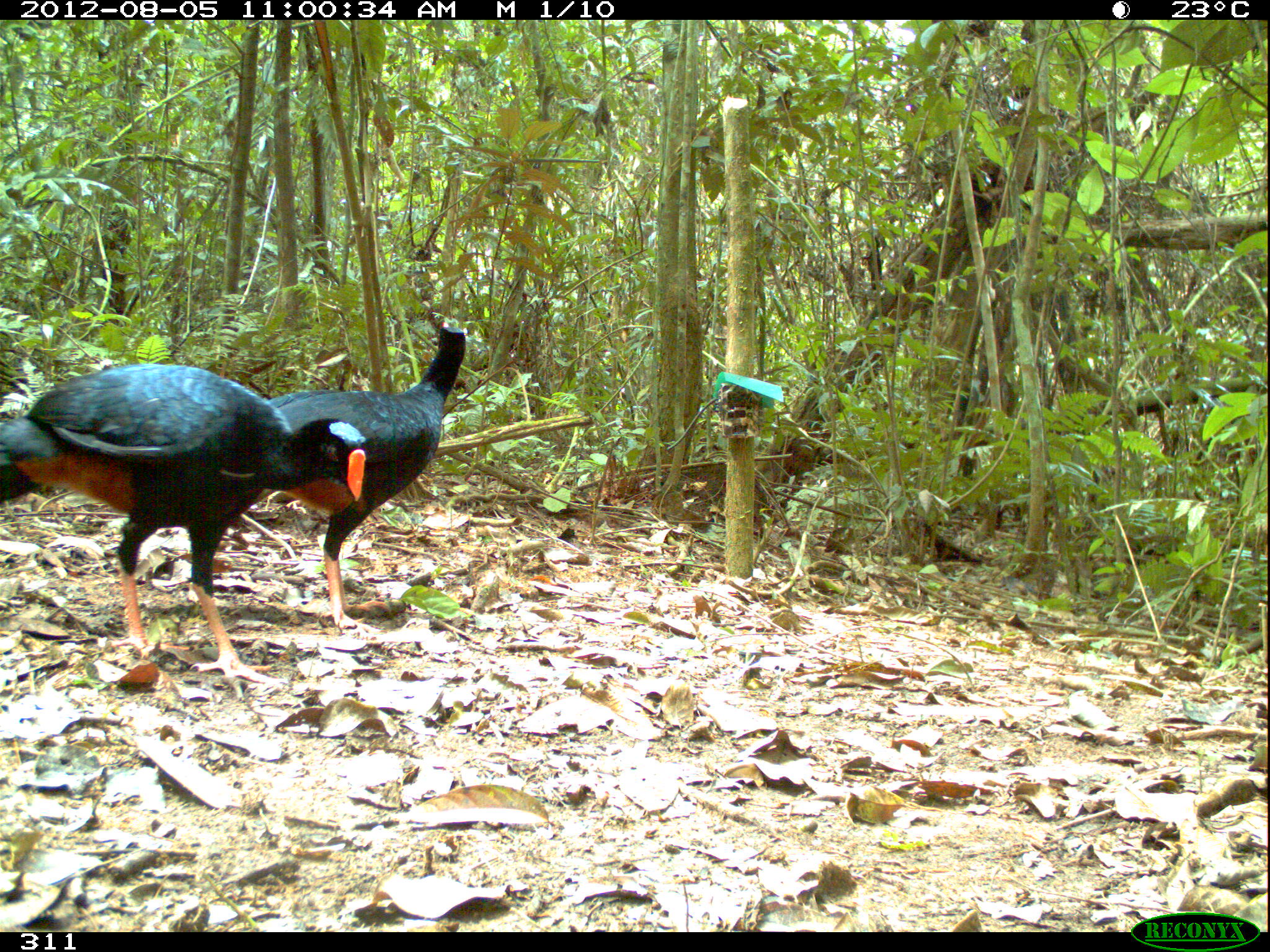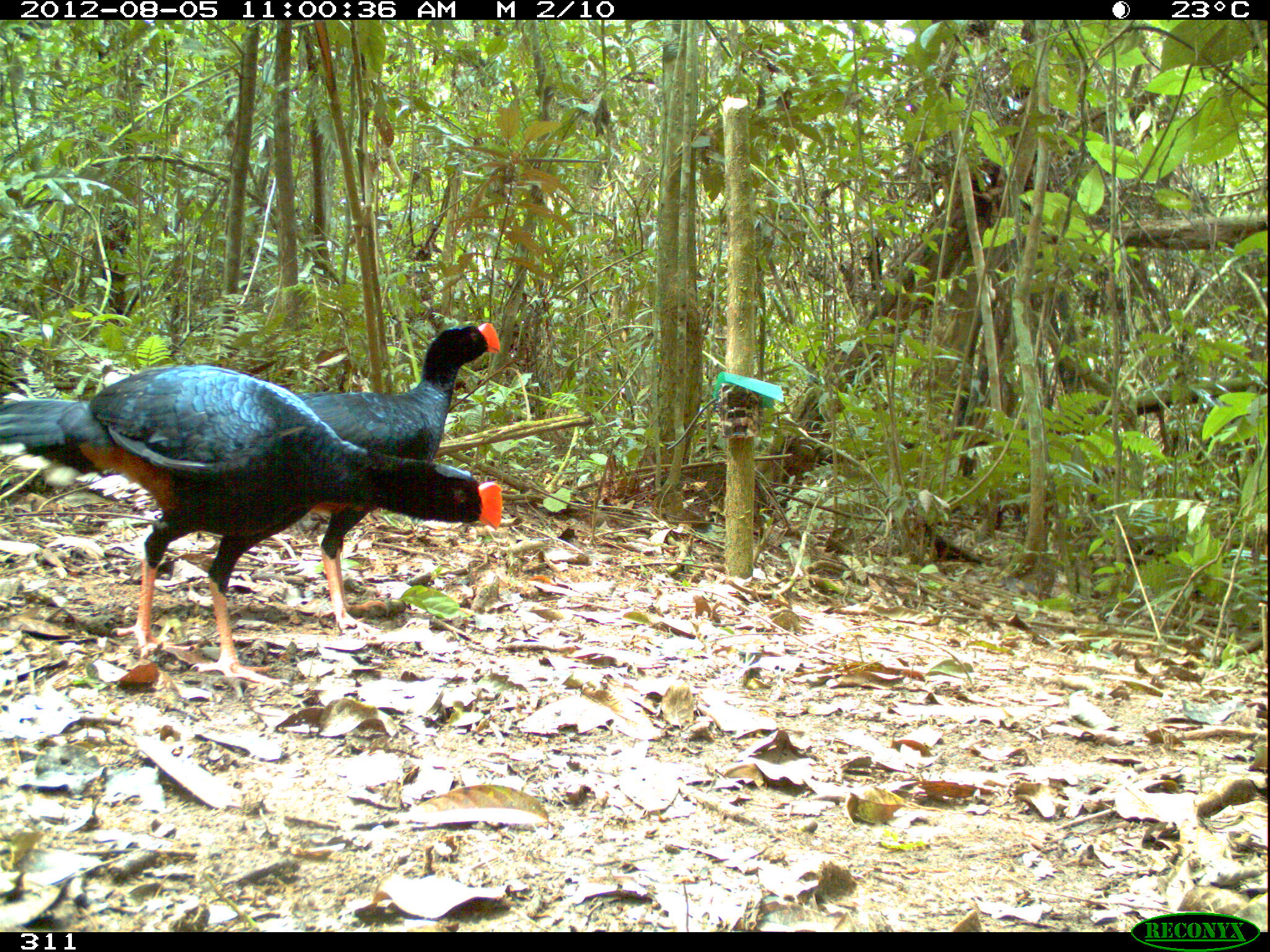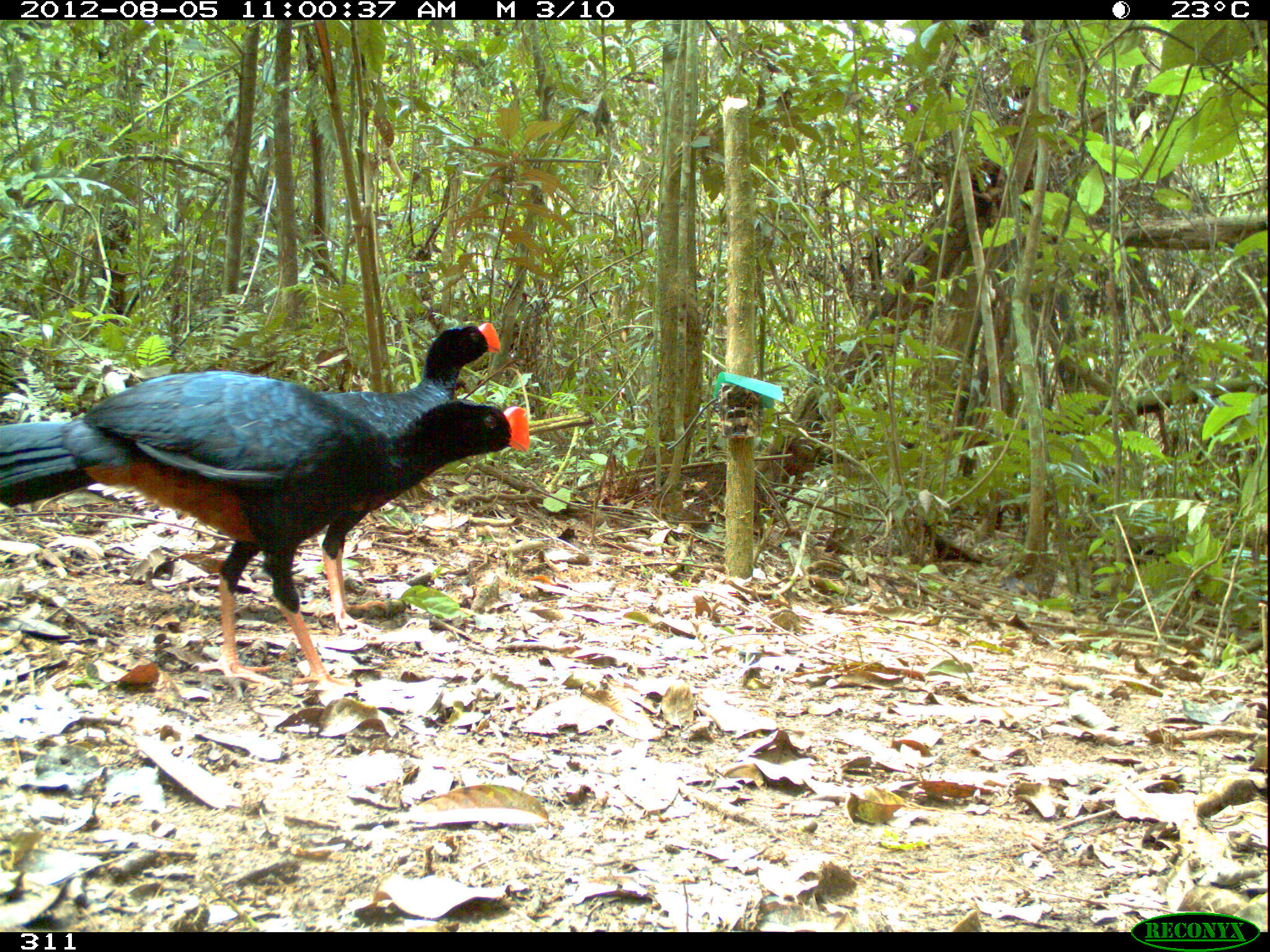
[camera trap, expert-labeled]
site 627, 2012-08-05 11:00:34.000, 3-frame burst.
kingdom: Animalia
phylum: Chordata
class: Aves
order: Galliformes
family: Cracidae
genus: Mitu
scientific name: Mitu tuberosum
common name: razor-billed curassow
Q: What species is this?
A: Mitu tuberosum (razor-billed curassow).